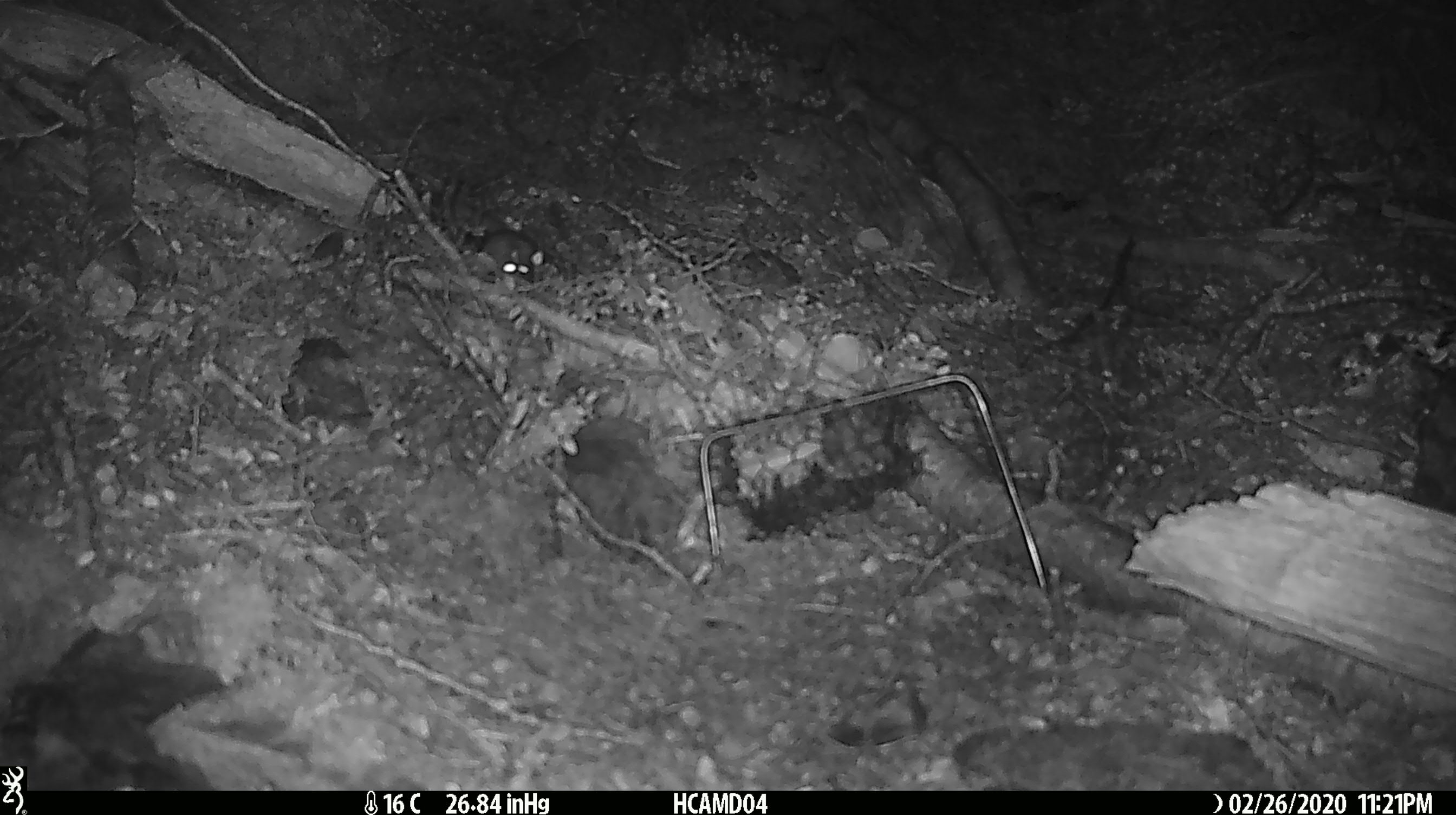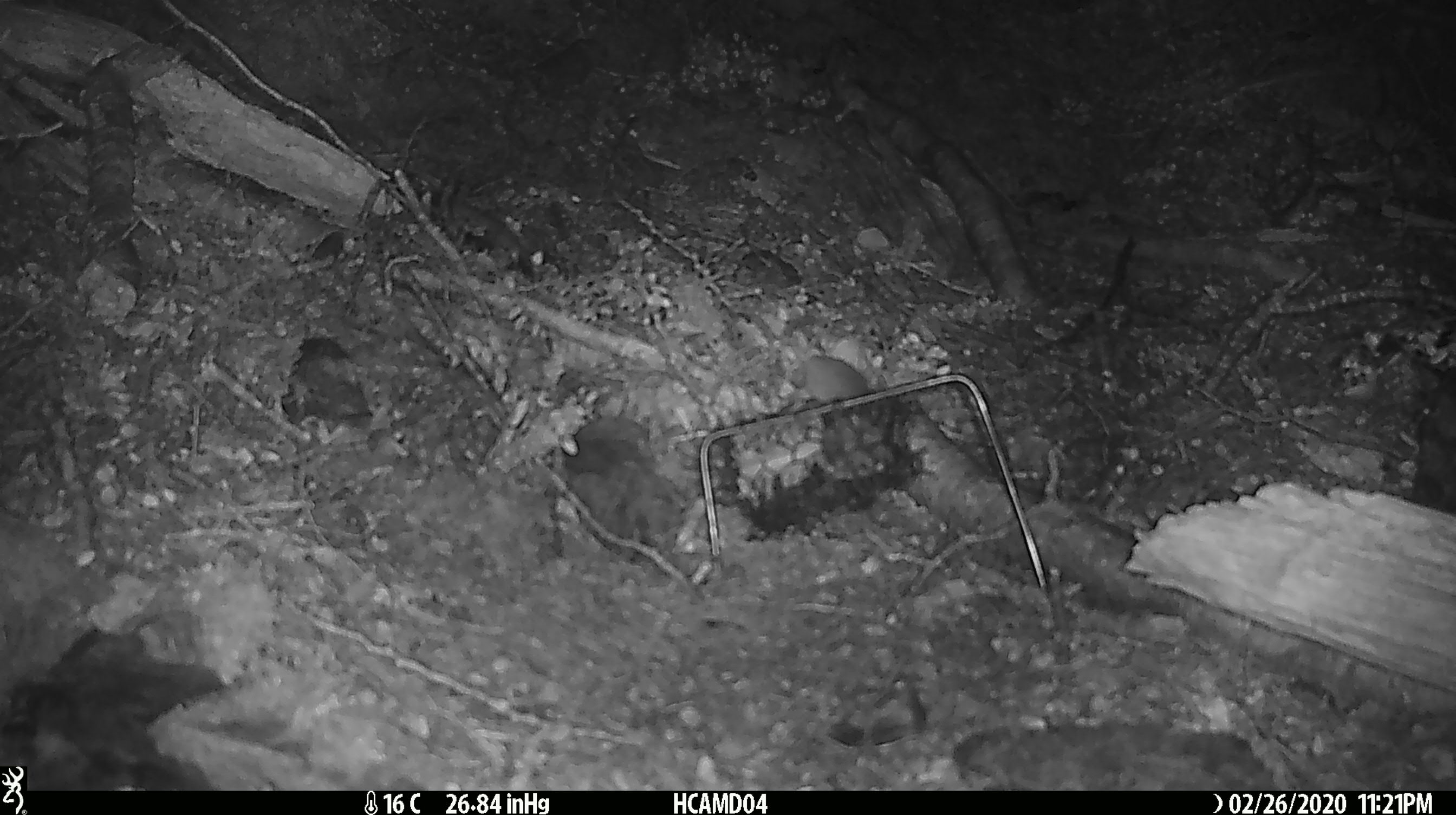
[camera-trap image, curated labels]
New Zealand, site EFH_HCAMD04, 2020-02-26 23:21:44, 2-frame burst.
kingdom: Animalia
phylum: Chordata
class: Mammalia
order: Rodentia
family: Muridae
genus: Mus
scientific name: Mus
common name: mouse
Mouse (Mus).